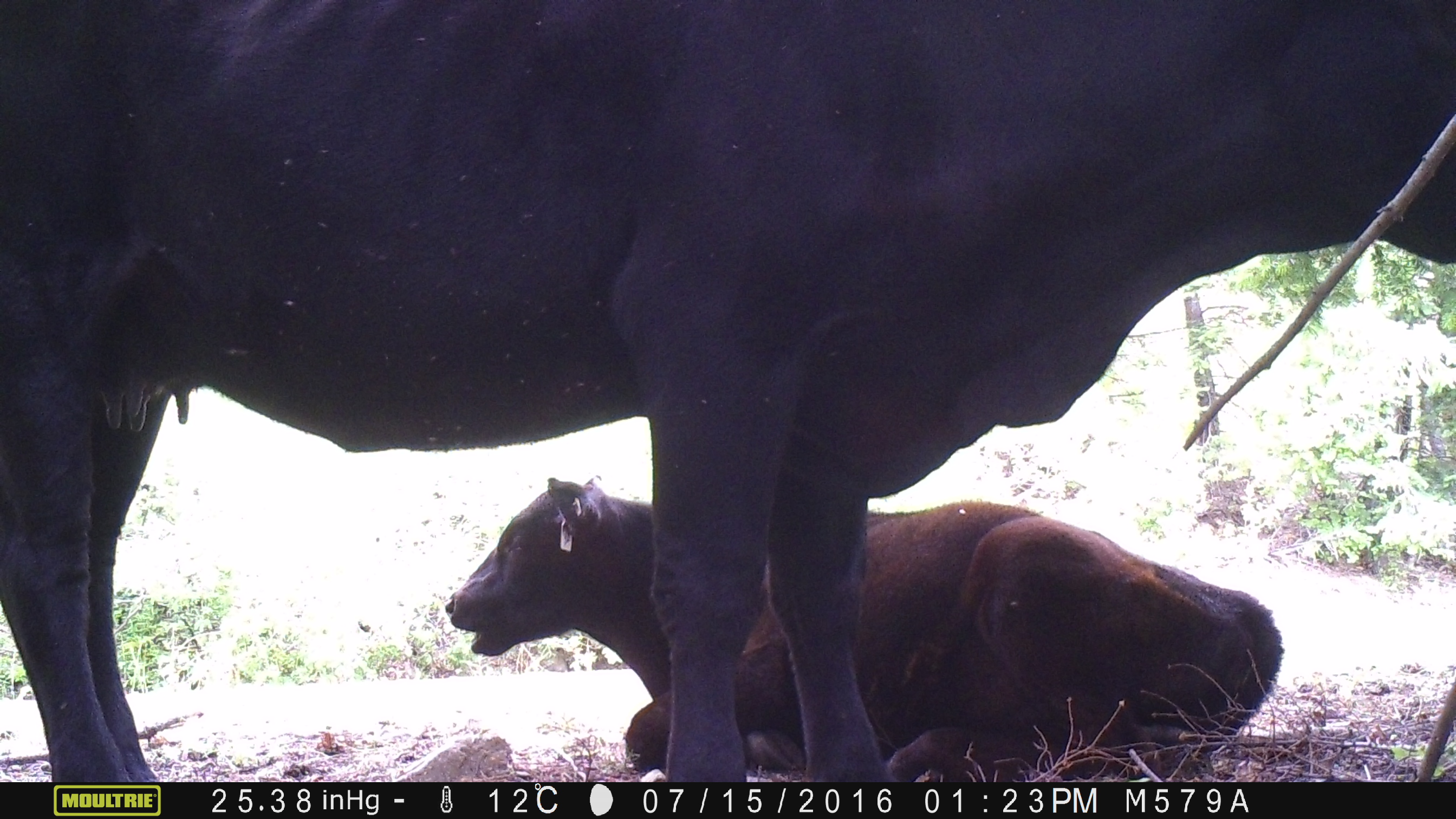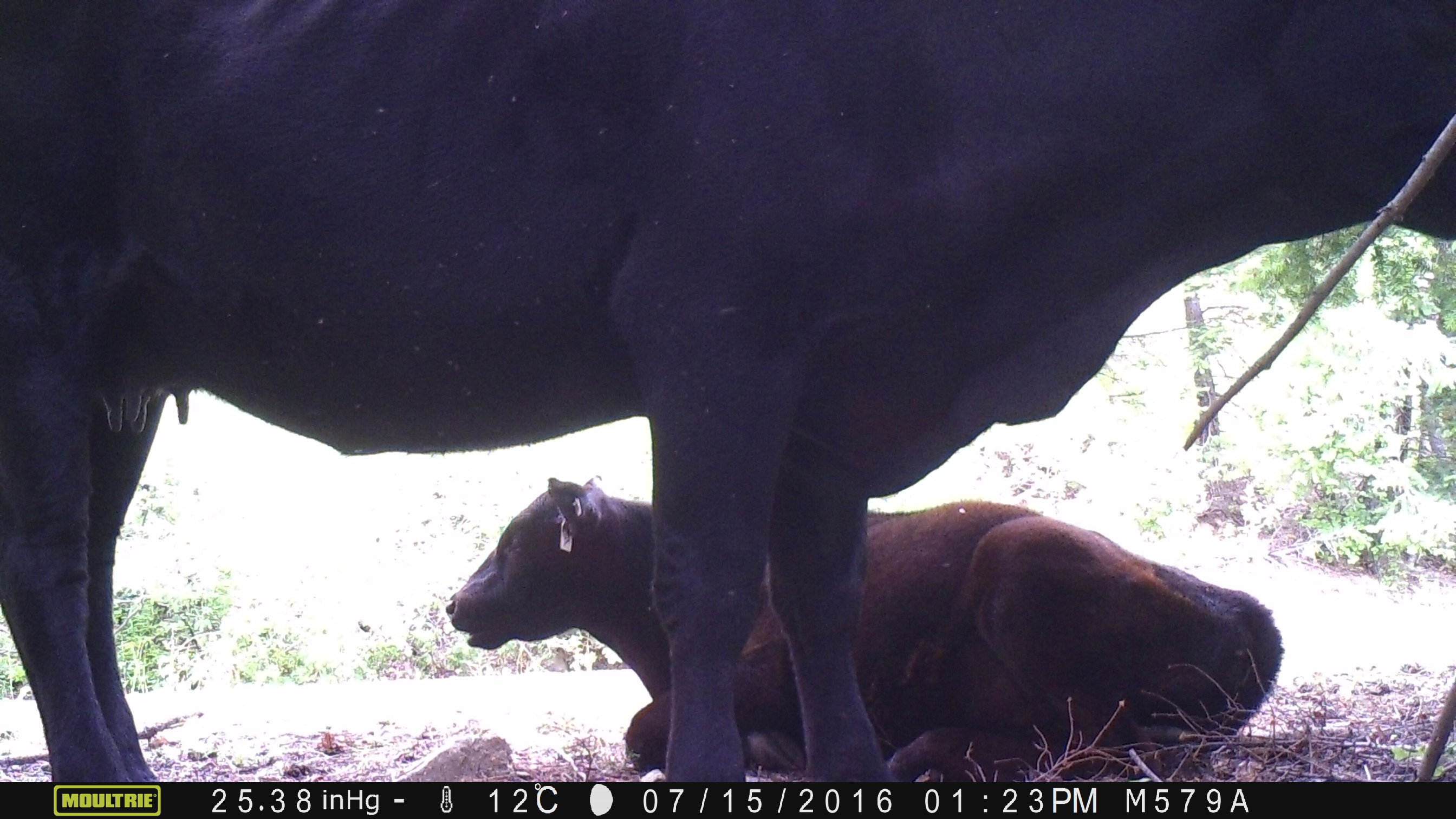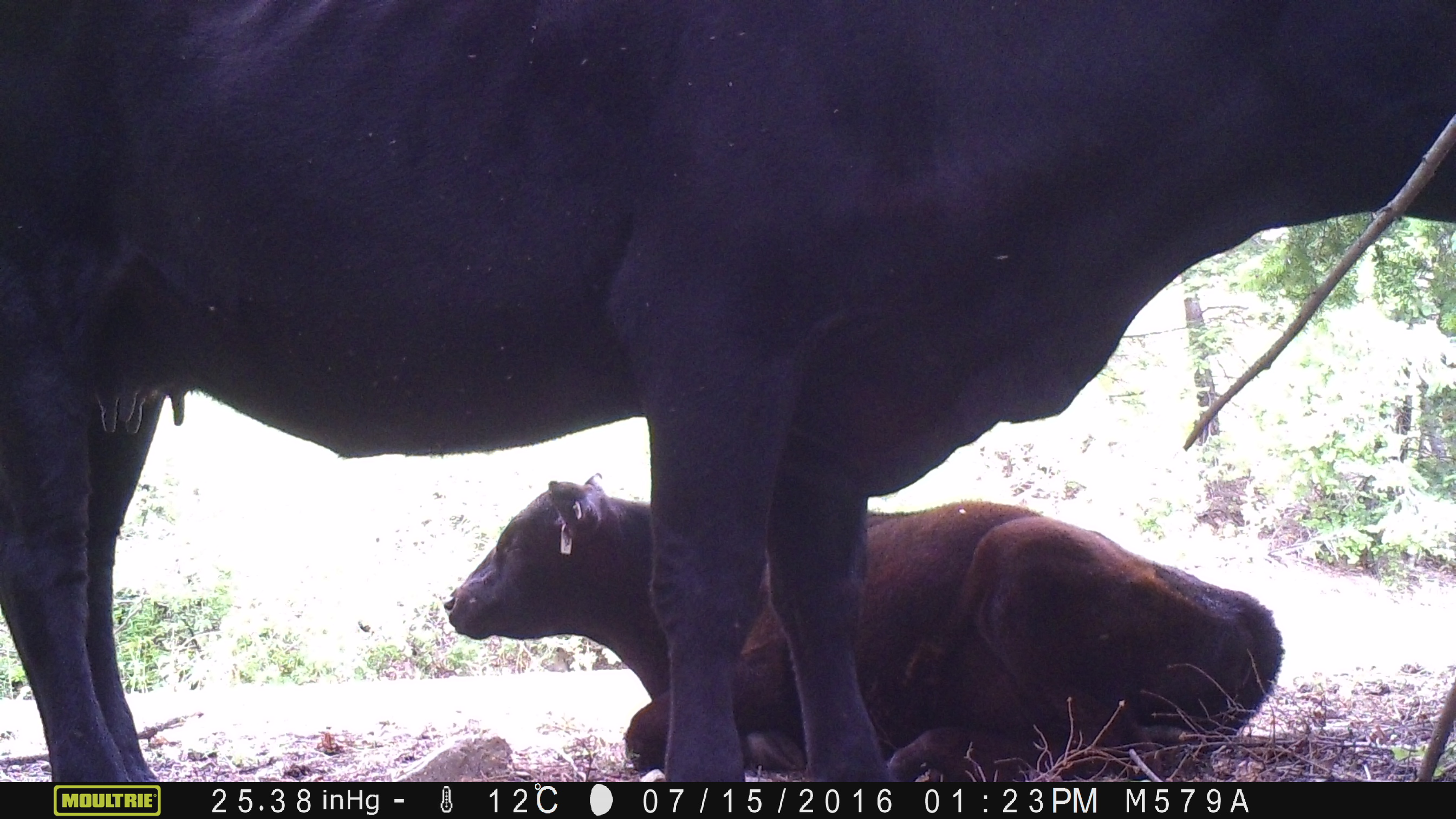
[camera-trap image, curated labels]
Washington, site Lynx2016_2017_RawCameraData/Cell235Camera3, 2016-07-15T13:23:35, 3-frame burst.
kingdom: Animalia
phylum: Chordata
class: Mammalia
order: Artiodactyla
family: Bovidae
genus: Bos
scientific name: Bos taurus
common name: domestic cattle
Domestic cattle (Bos taurus). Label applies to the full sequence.